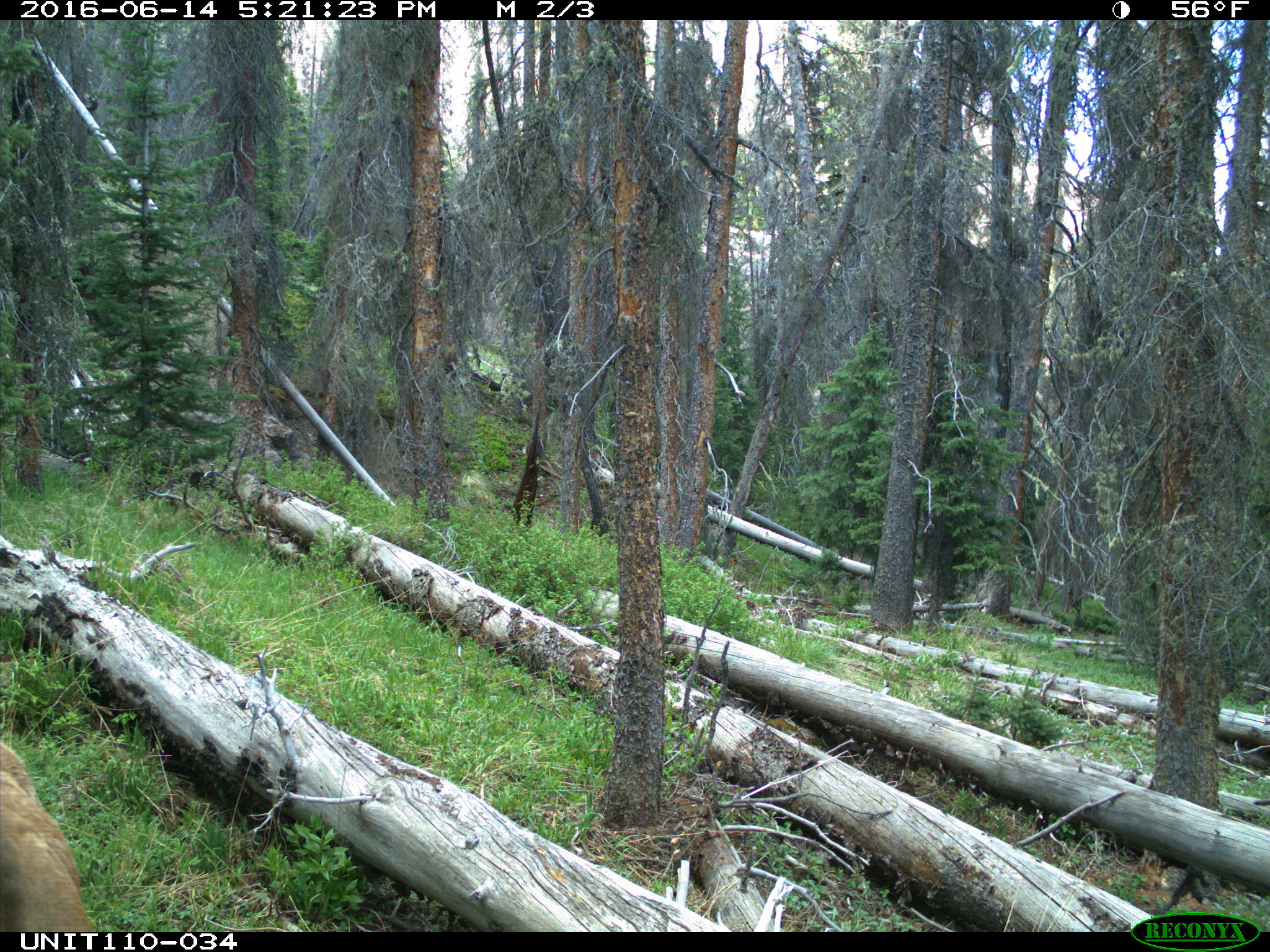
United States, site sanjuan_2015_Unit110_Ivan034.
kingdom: Animalia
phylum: Chordata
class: Mammalia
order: Artiodactyla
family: Cervidae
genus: Cervus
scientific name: Cervus elaphus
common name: red deer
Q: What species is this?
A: Cervus elaphus (red deer).